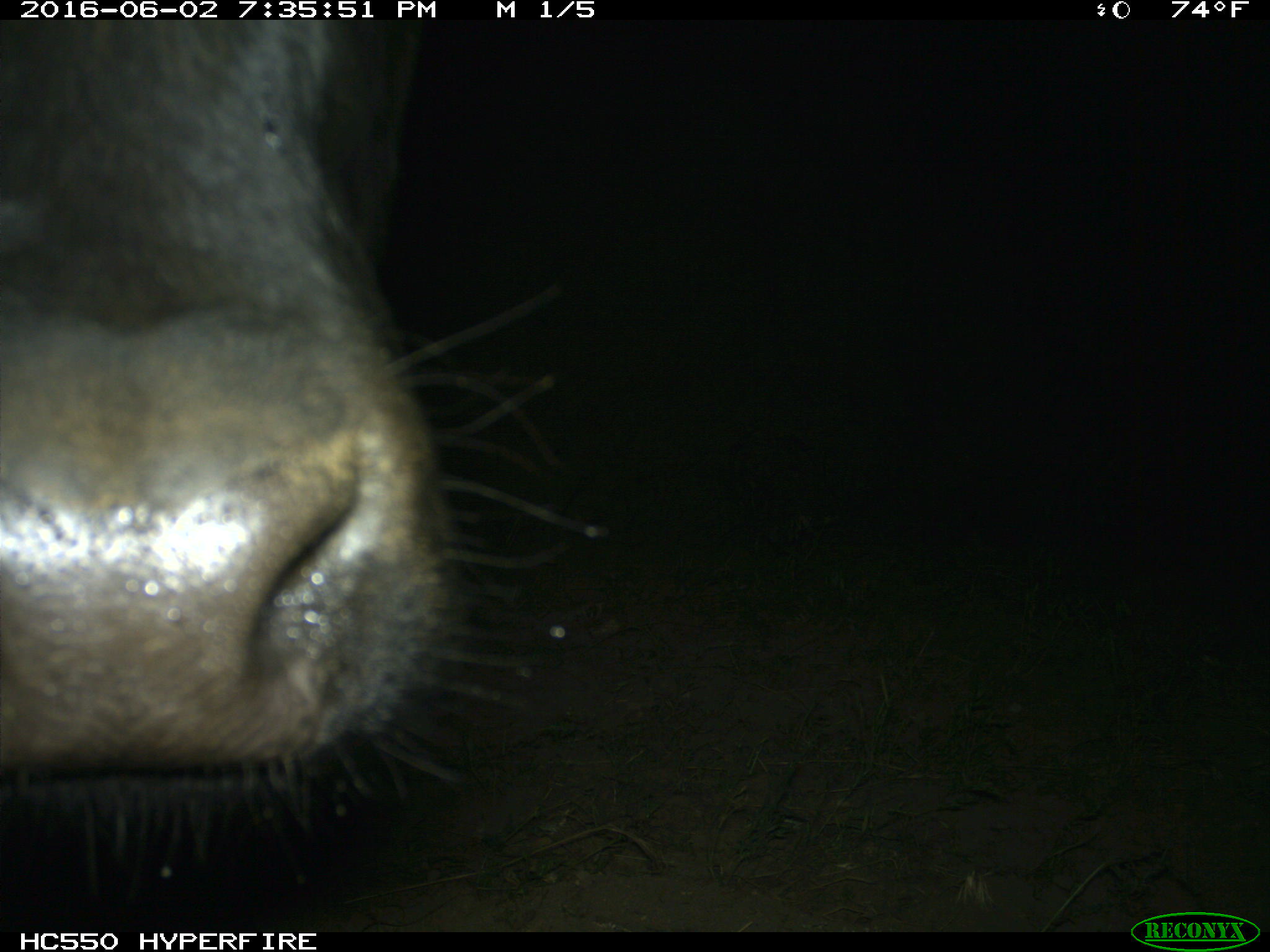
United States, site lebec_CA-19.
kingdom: Animalia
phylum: Chordata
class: Mammalia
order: Artiodactyla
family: Bovidae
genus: Bos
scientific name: Bos taurus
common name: domestic cow